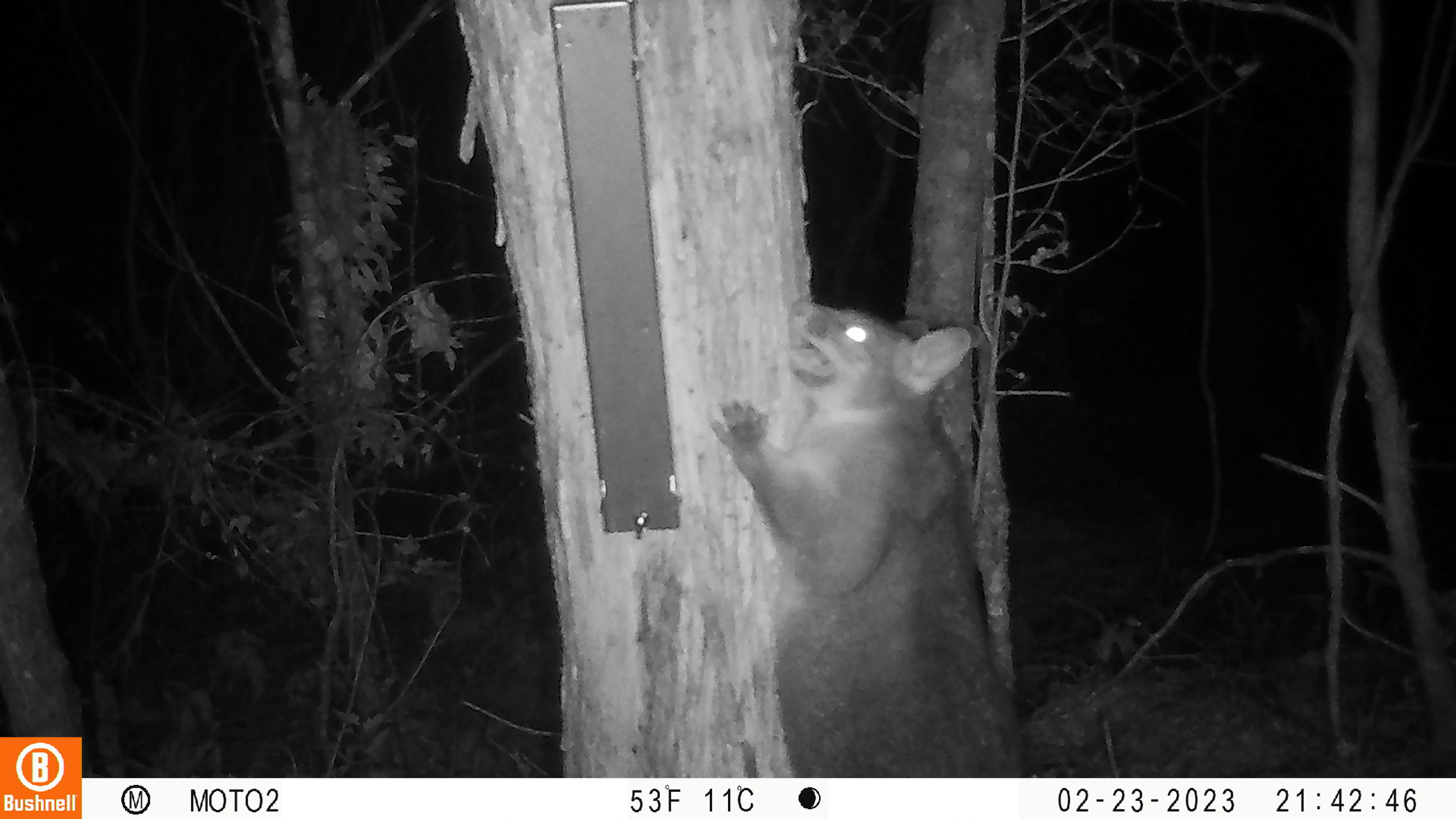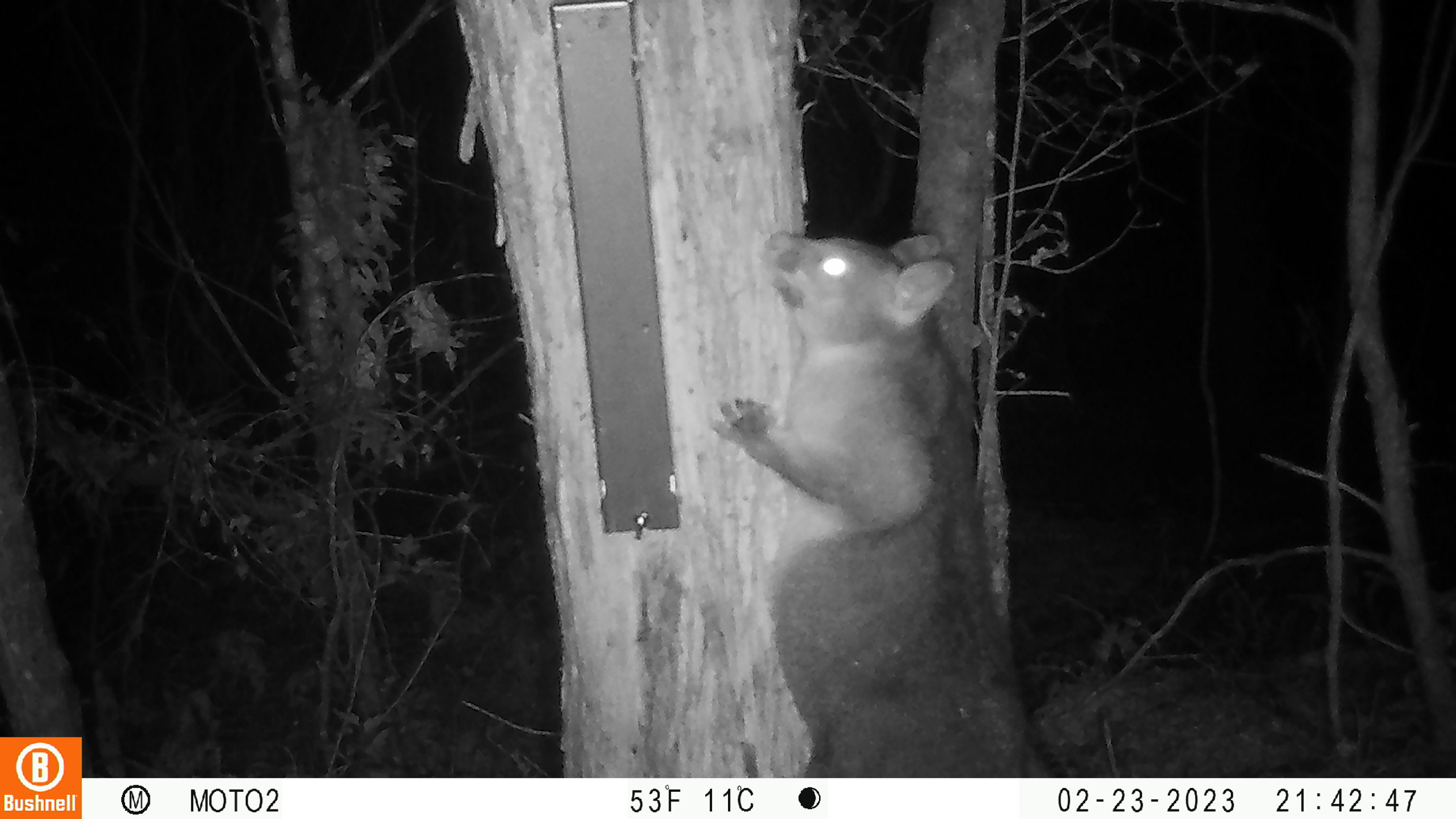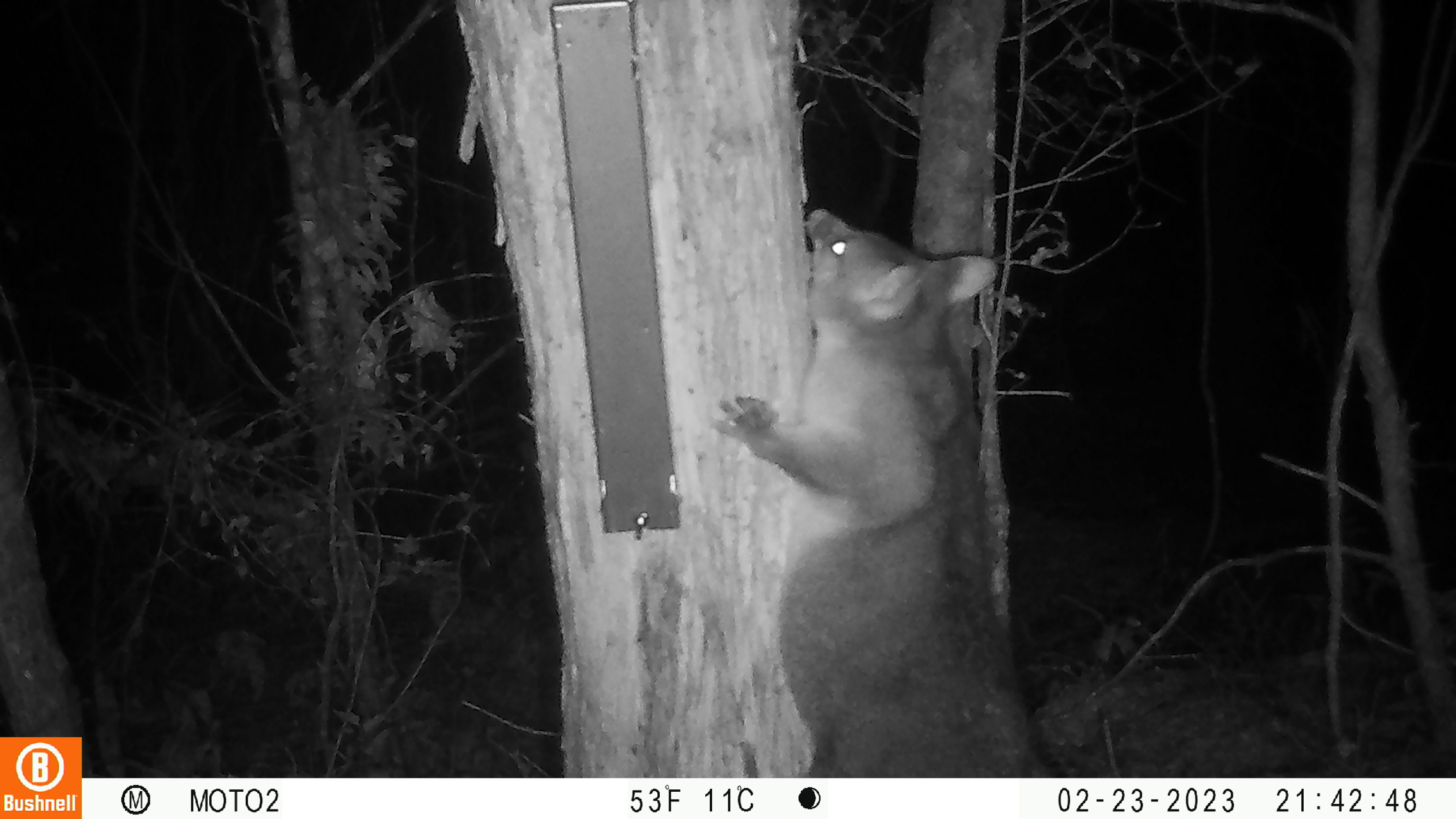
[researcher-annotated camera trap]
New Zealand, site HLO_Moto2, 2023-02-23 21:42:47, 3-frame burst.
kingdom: Animalia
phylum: Chordata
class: Mammalia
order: Diprotodontia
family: Phalangeridae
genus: Trichosurus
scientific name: Trichosurus vulpecula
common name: common brushtail possum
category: possum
Possum (common brushtail possum) (Trichosurus vulpecula).